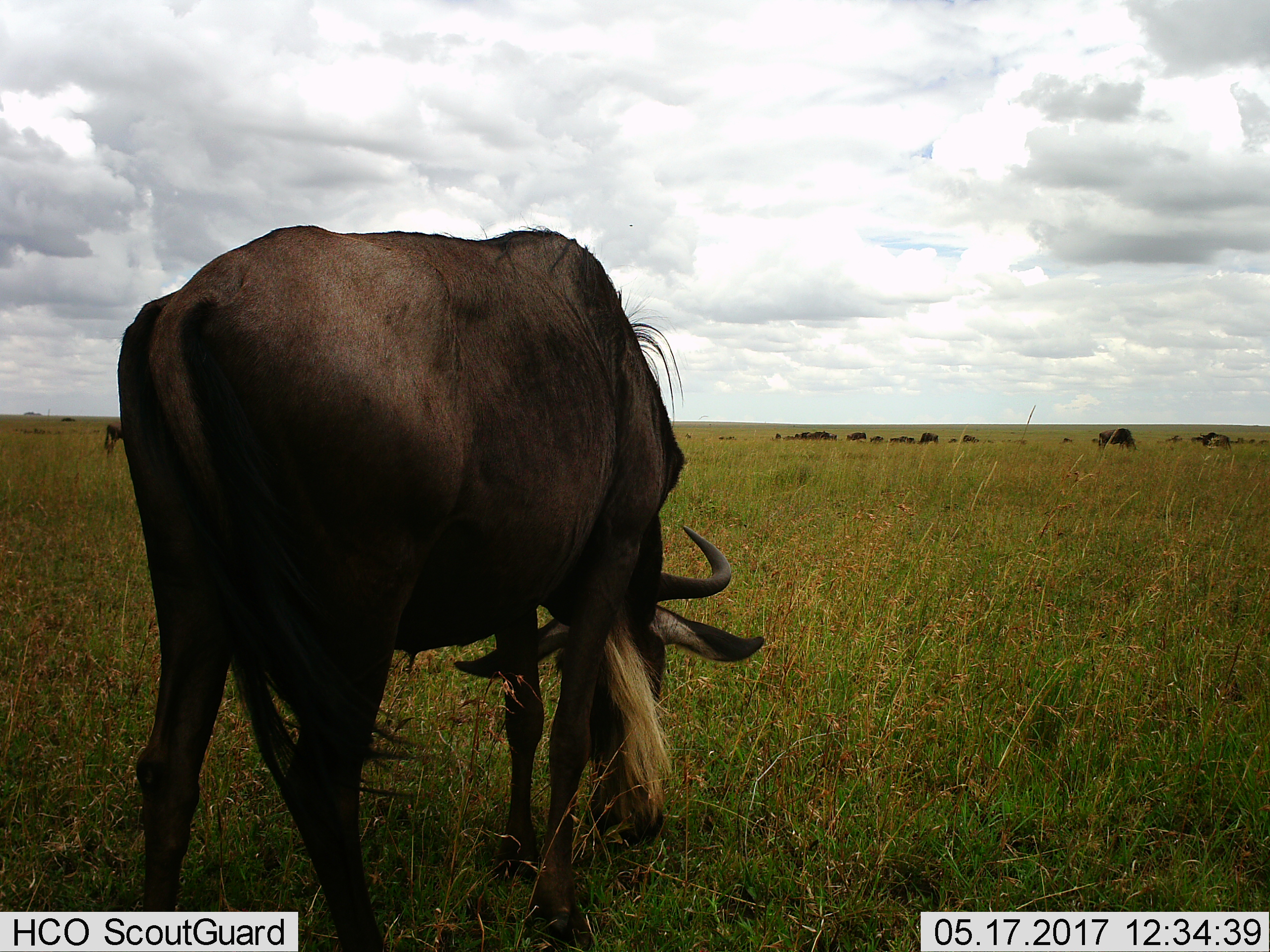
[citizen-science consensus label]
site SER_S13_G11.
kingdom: Animalia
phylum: Chordata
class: Mammalia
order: Artiodactyla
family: Bovidae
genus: Connochaetes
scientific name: Connochaetes taurinus taurinus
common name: blue wildebeest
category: wildebeestblue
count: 11-50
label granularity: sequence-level